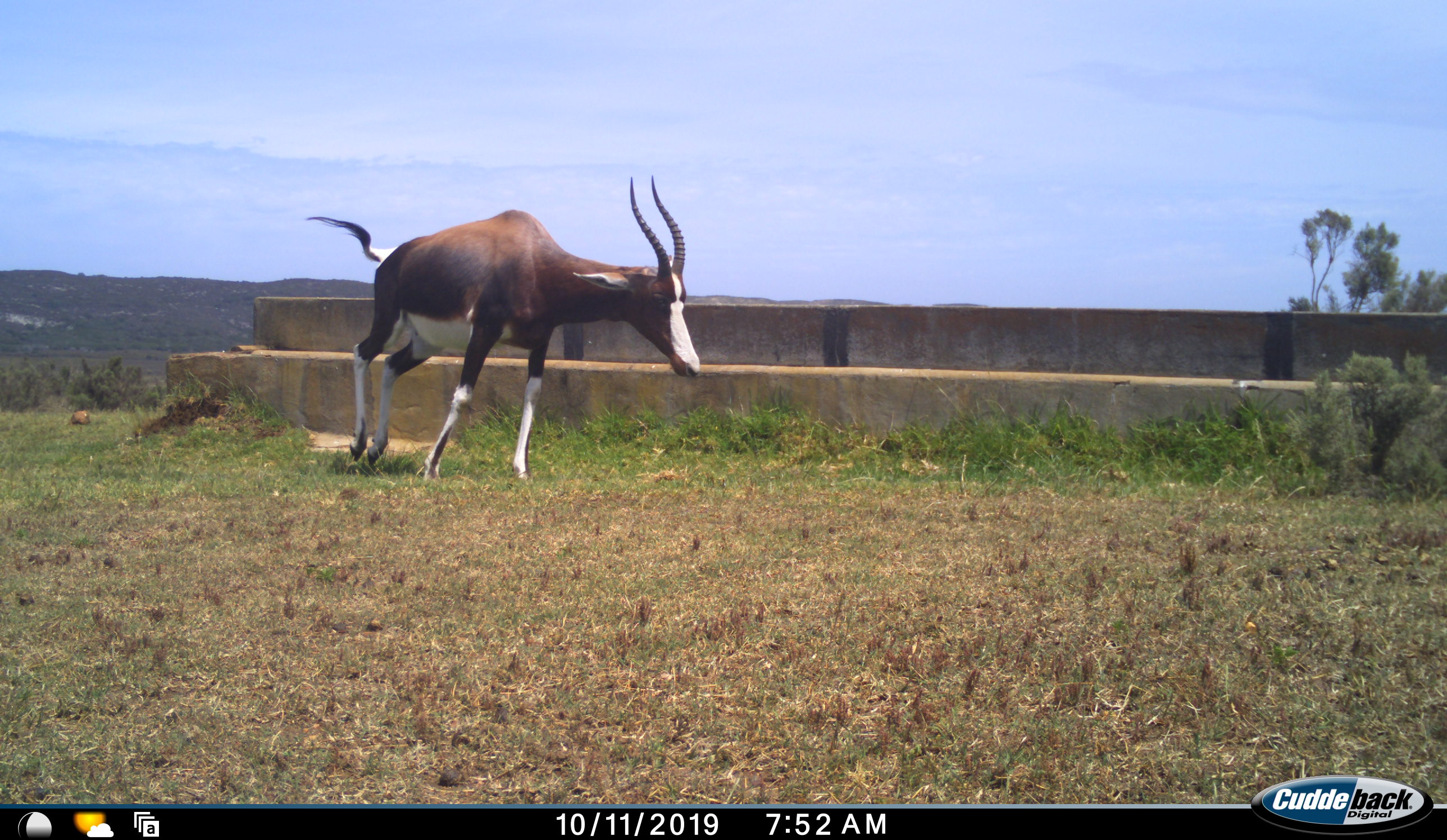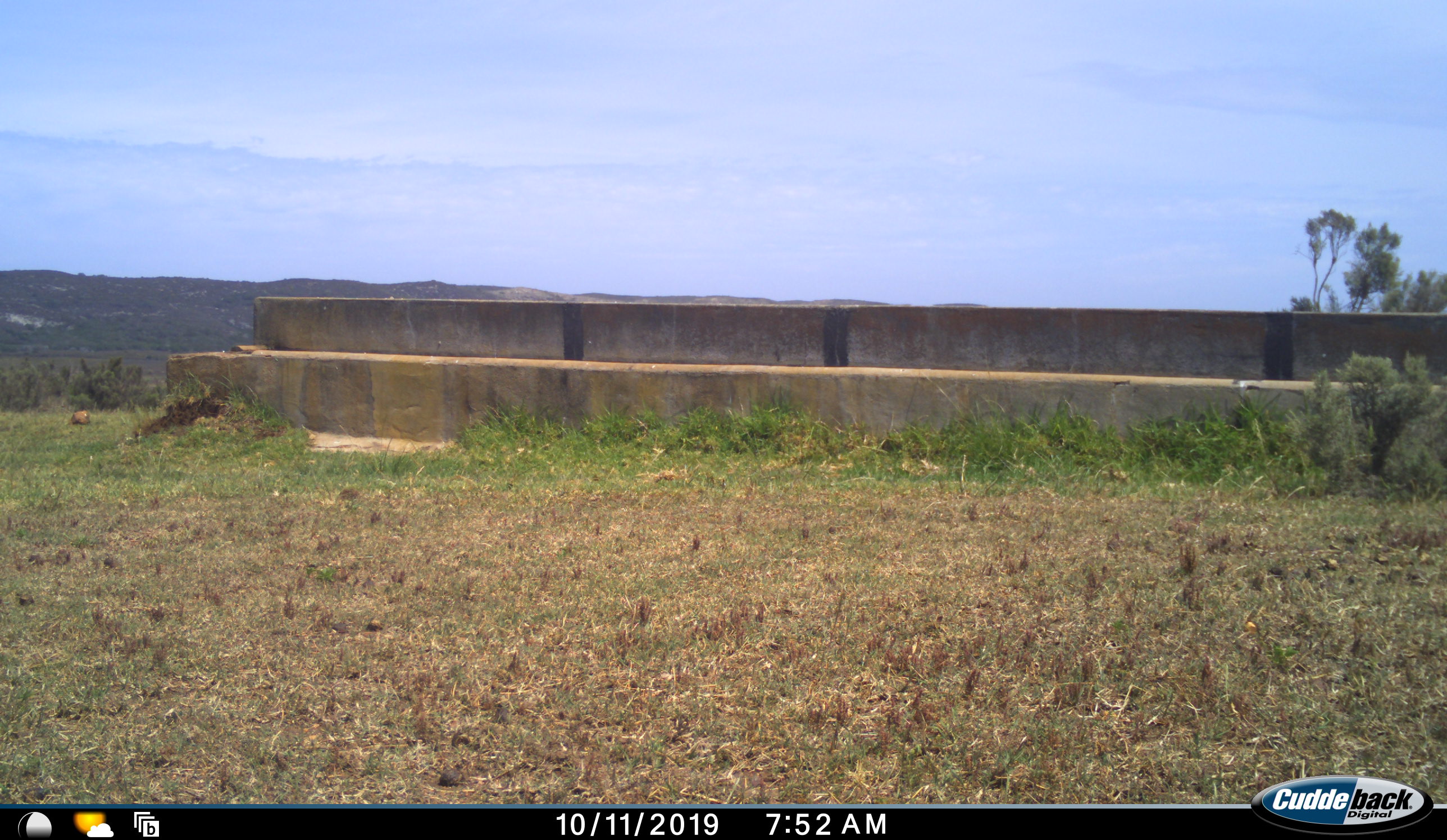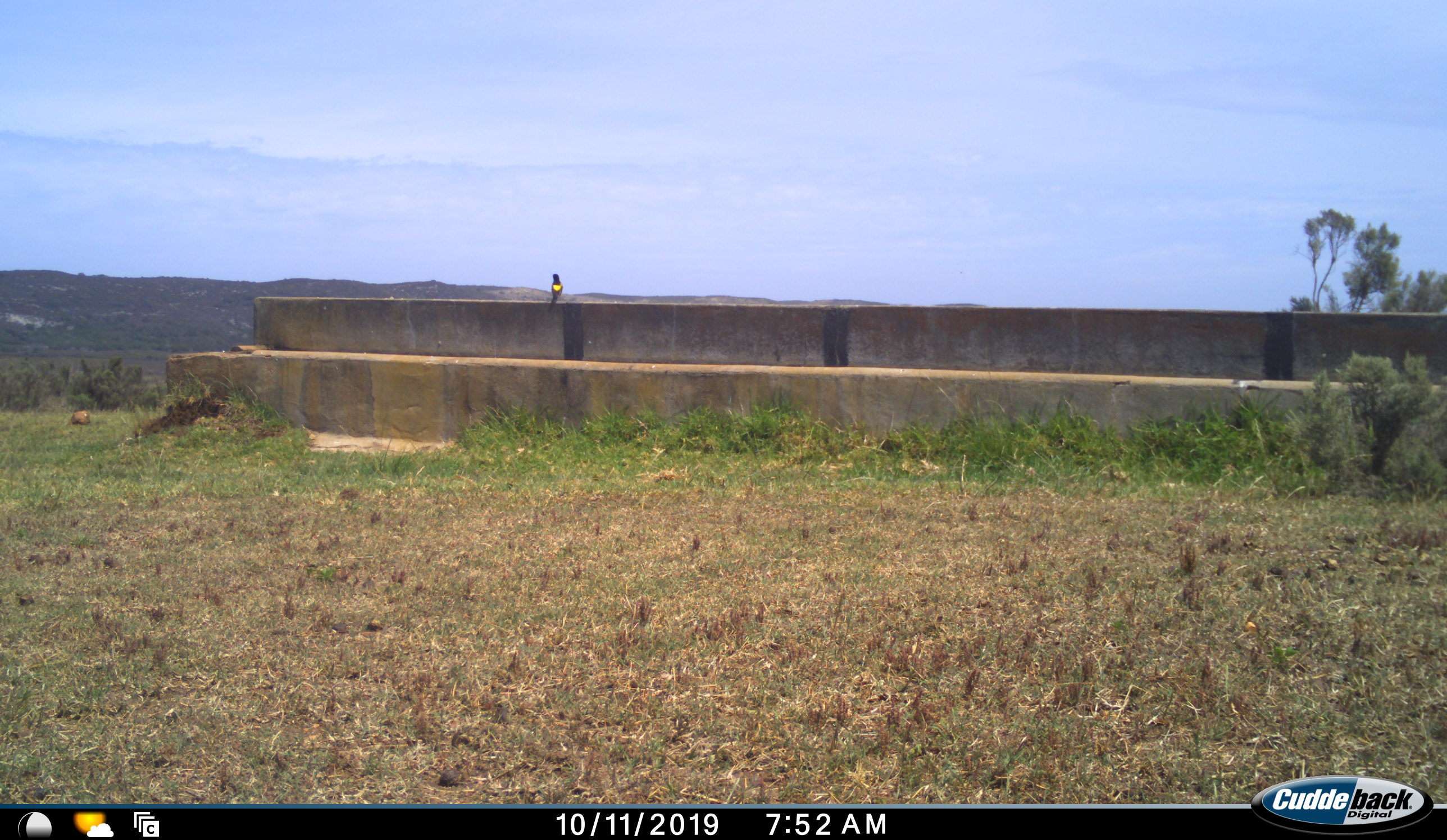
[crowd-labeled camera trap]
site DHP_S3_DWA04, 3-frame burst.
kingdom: Animalia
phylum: Chordata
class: Mammalia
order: Artiodactyla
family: Bovidae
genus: Damaliscus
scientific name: Damaliscus pygargus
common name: bontebok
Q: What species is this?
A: Bontebok (Damaliscus pygargus).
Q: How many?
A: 1.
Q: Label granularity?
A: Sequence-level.